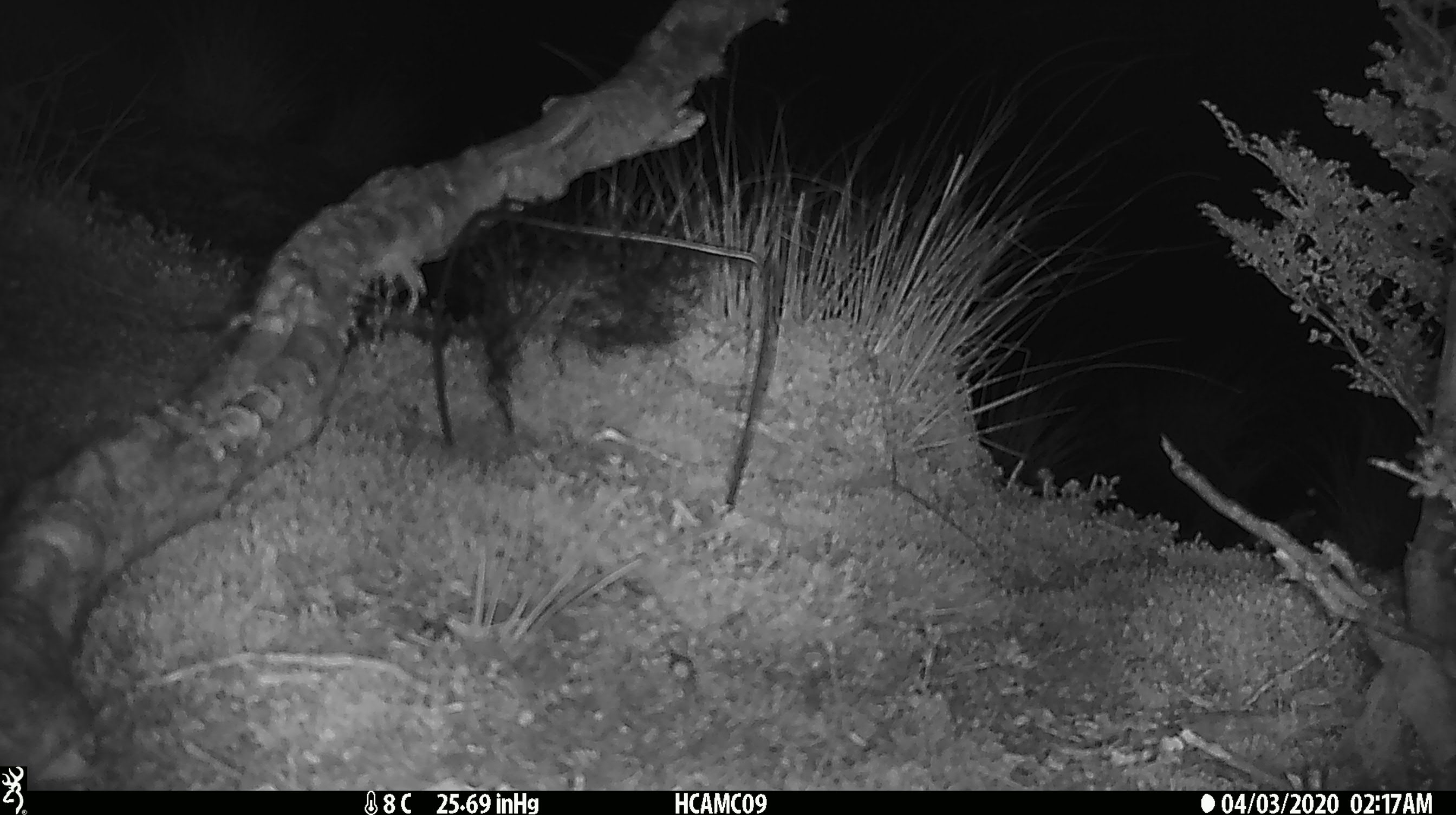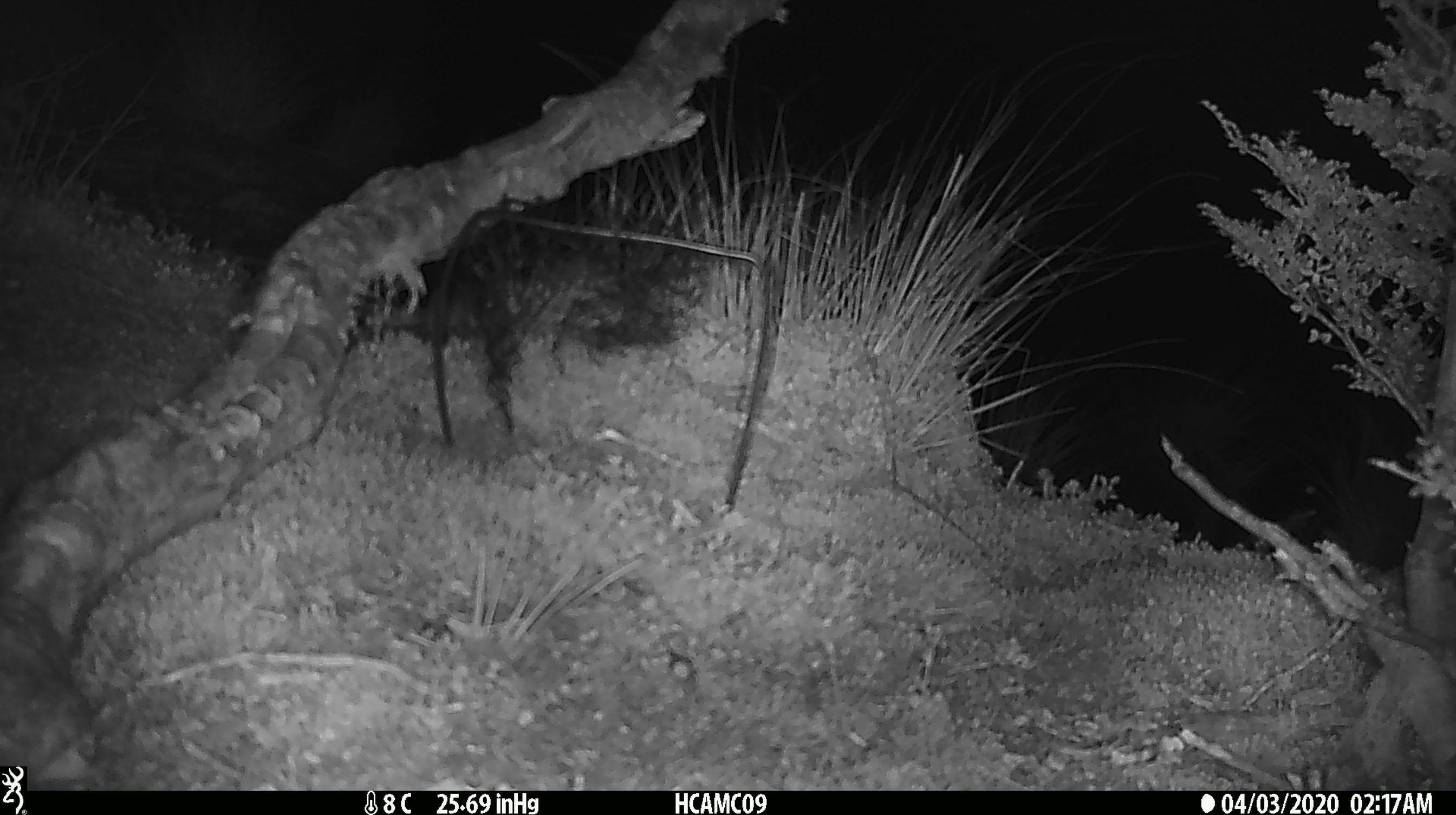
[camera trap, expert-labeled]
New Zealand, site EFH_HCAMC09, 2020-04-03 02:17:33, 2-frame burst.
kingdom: Animalia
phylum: Chordata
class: Mammalia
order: Rodentia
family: Muridae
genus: Mus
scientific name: Mus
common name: mouse